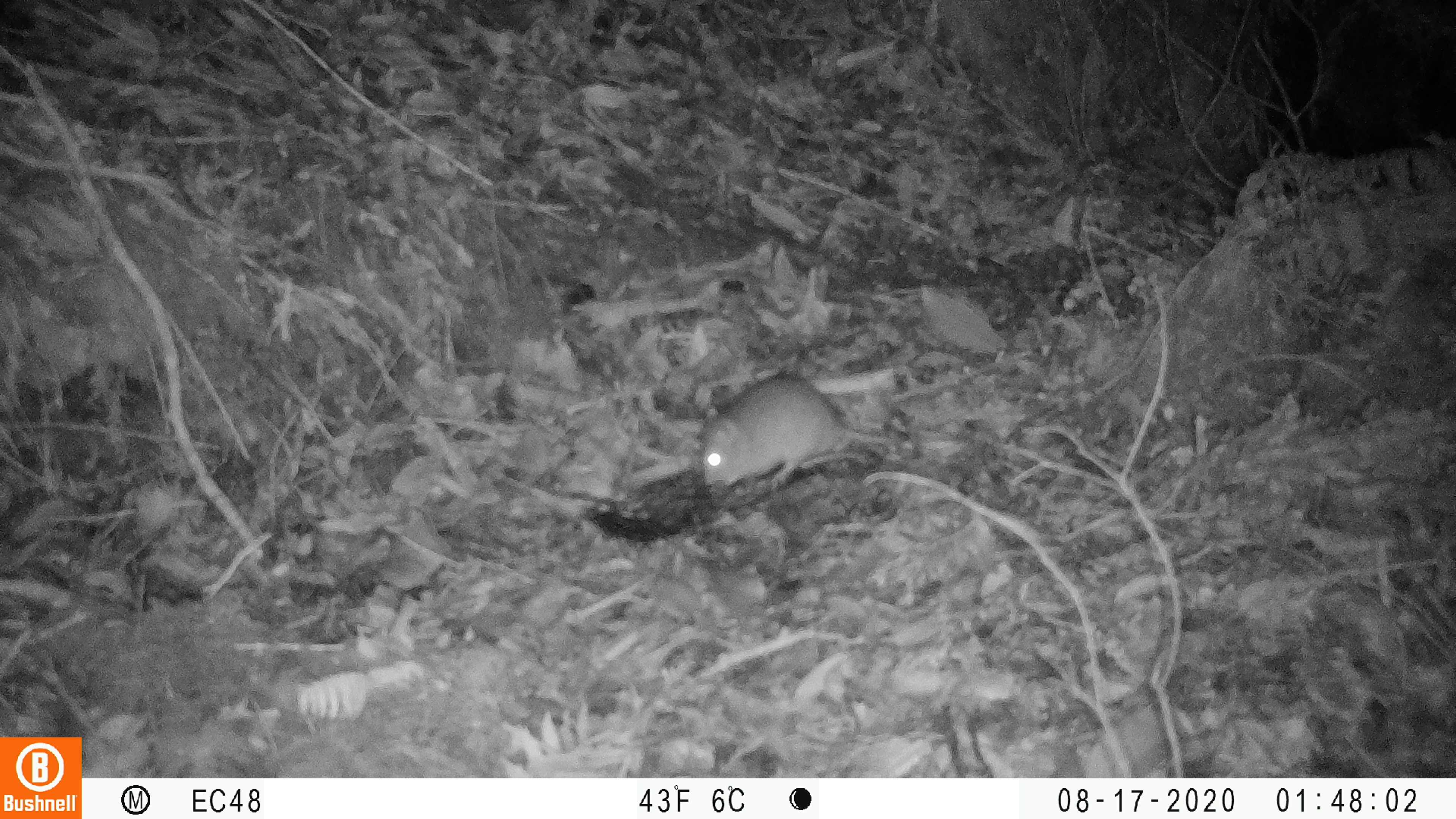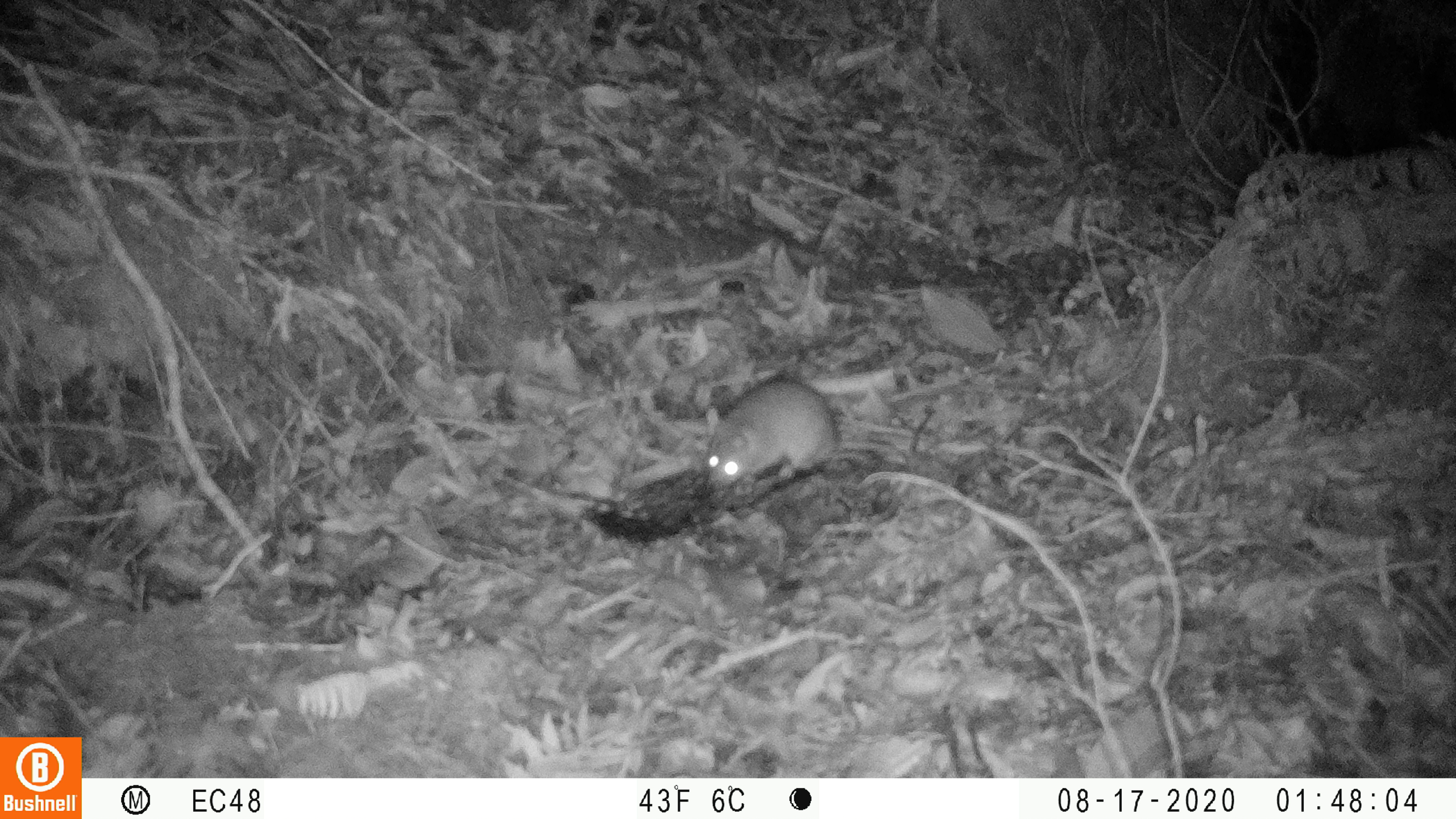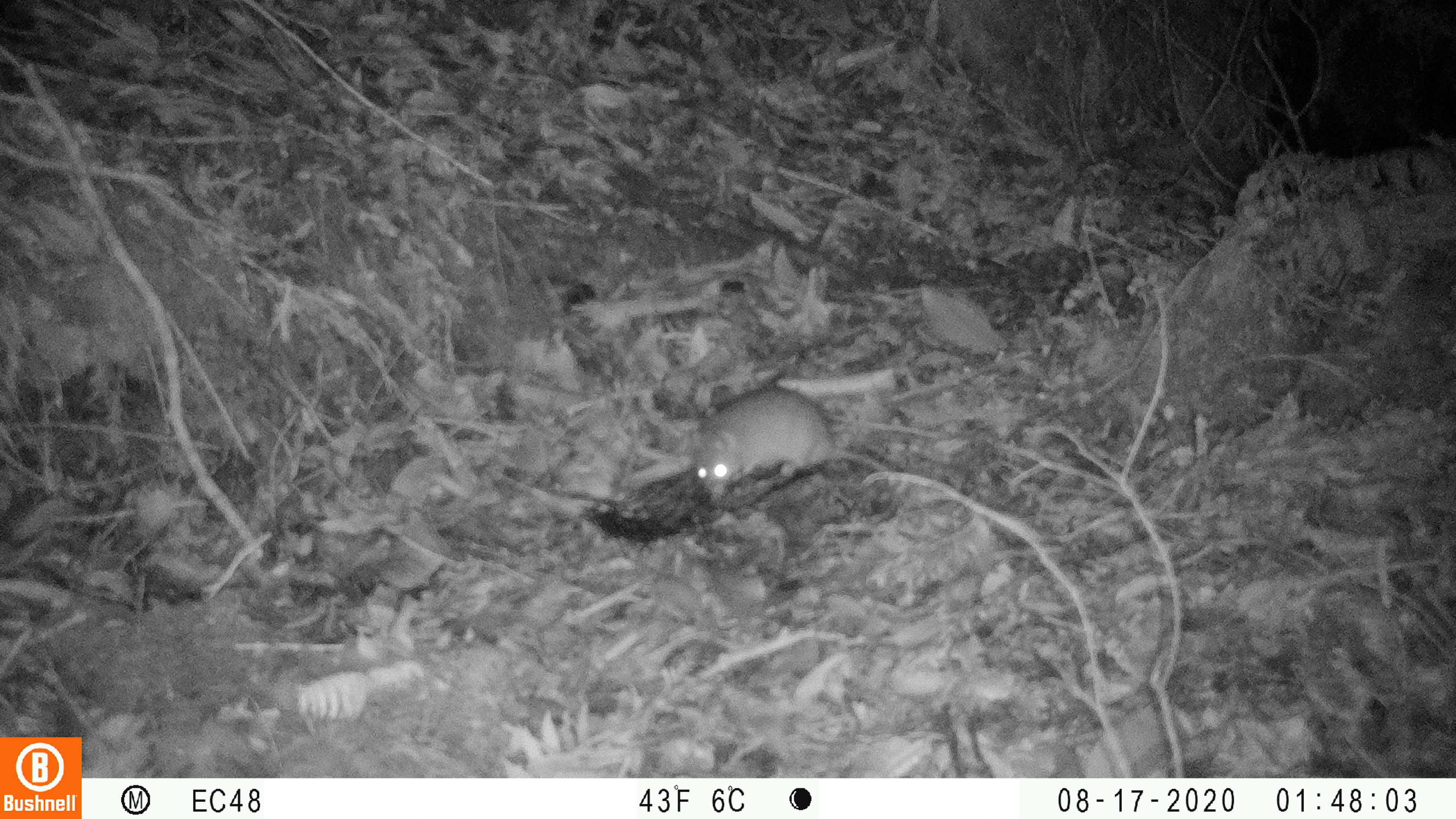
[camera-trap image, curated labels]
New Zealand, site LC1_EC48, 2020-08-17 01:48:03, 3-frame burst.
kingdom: Animalia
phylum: Chordata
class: Mammalia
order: Rodentia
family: Muridae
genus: Rattus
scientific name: Rattus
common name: rat